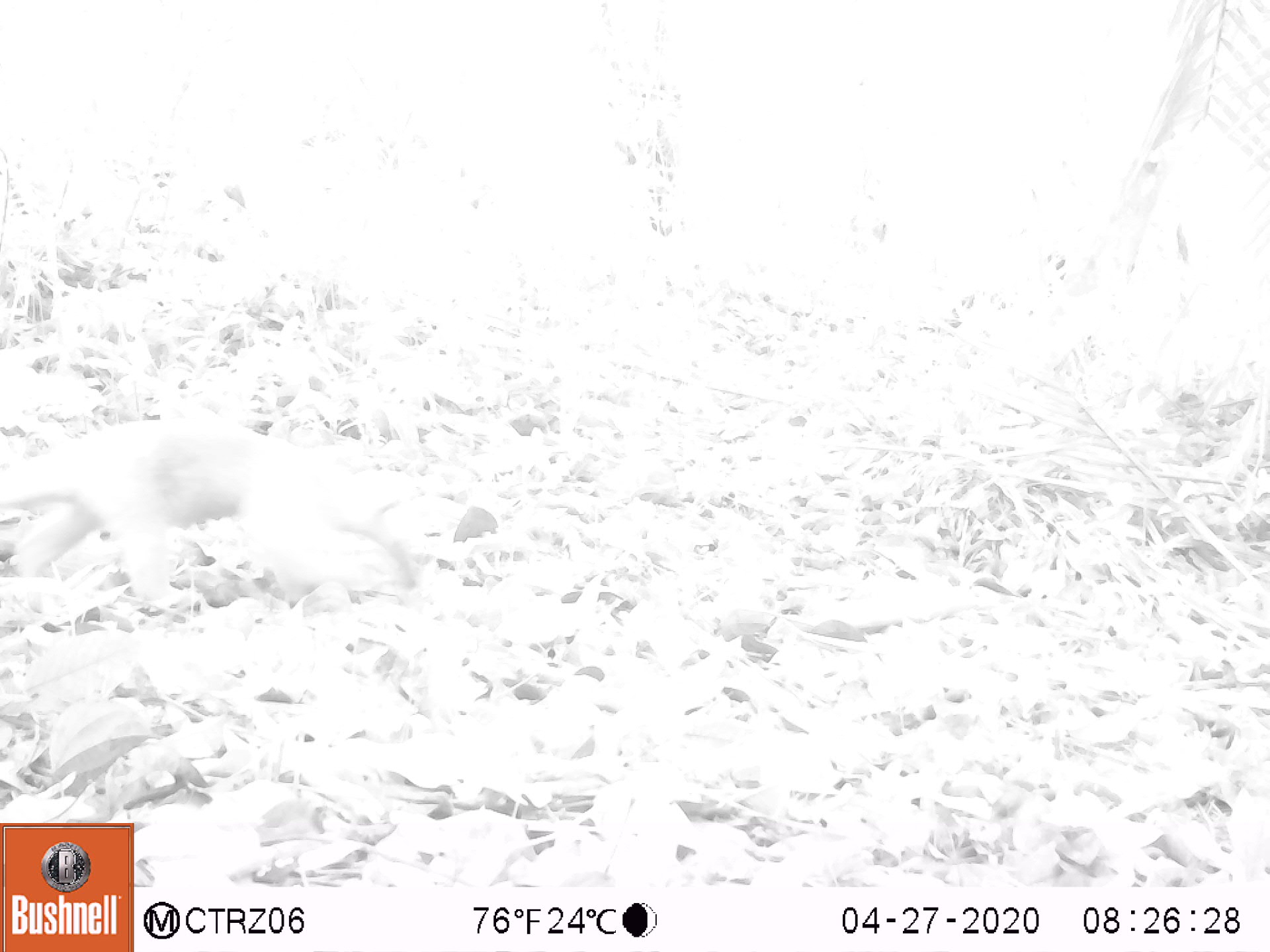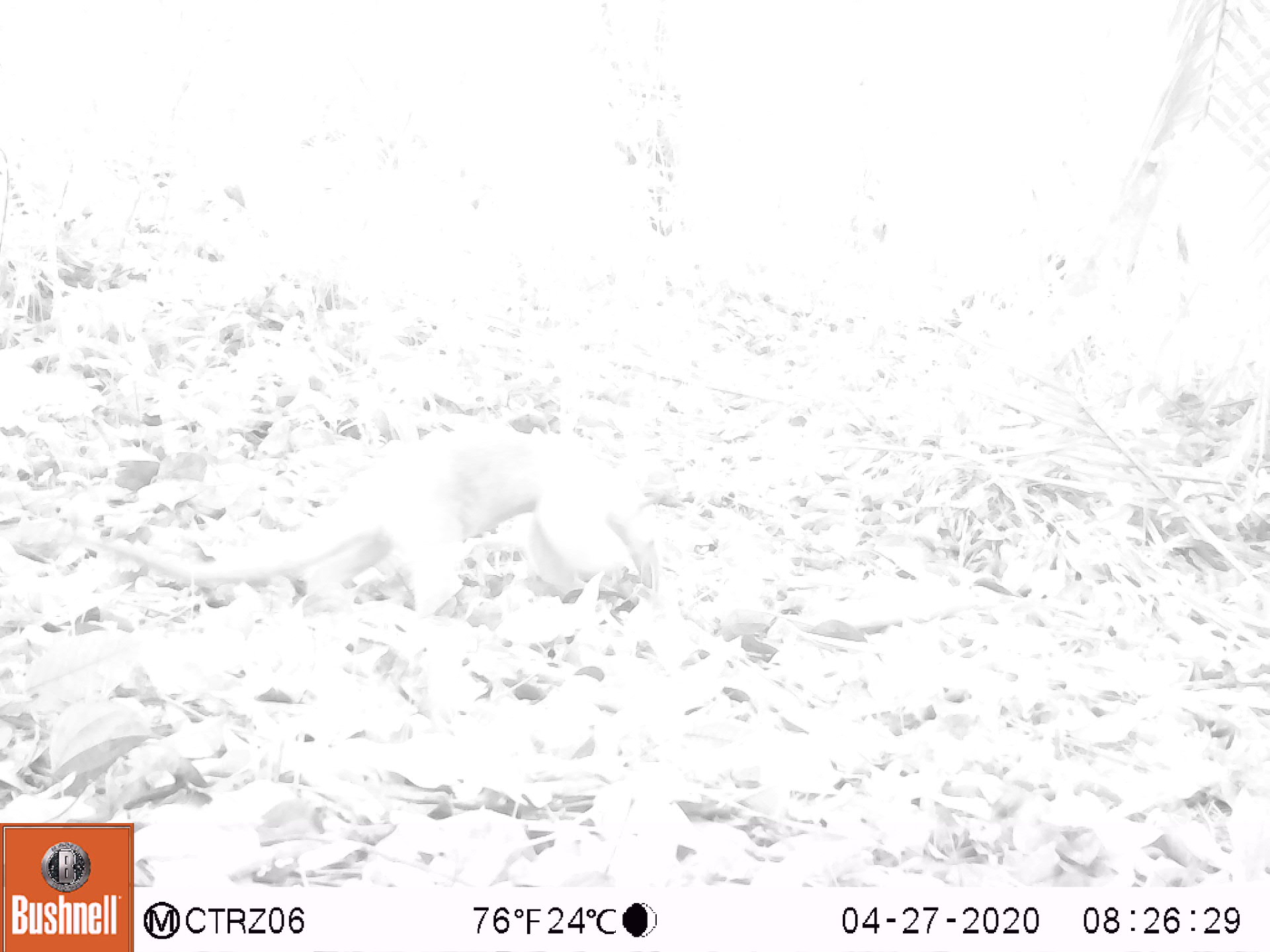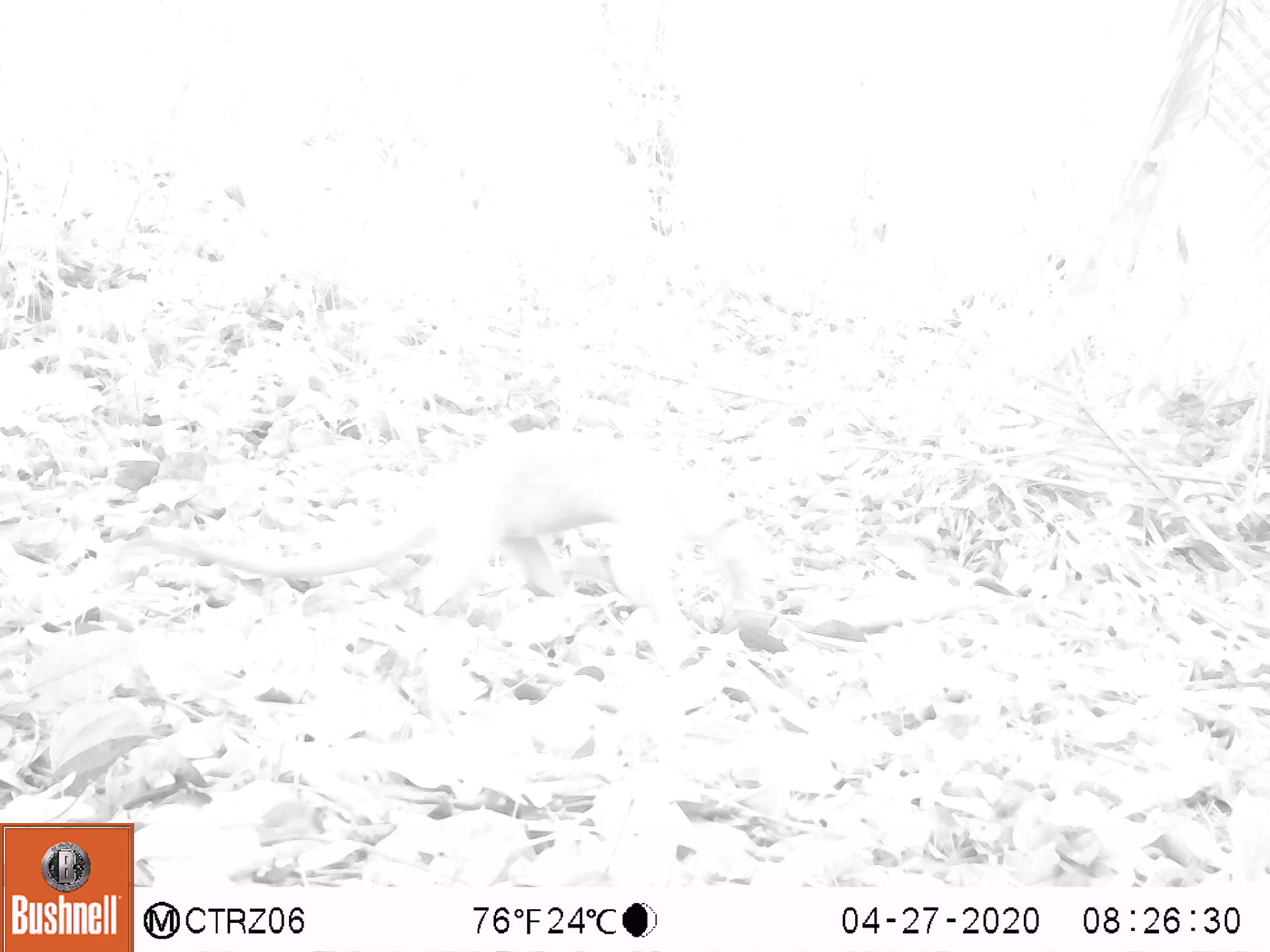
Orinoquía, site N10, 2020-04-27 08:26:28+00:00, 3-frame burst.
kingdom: Animalia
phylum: Chordata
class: Mammalia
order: Pilosa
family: Myrmecophagidae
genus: Tamandua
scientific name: Tamandua tetradactyla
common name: southern tamandua